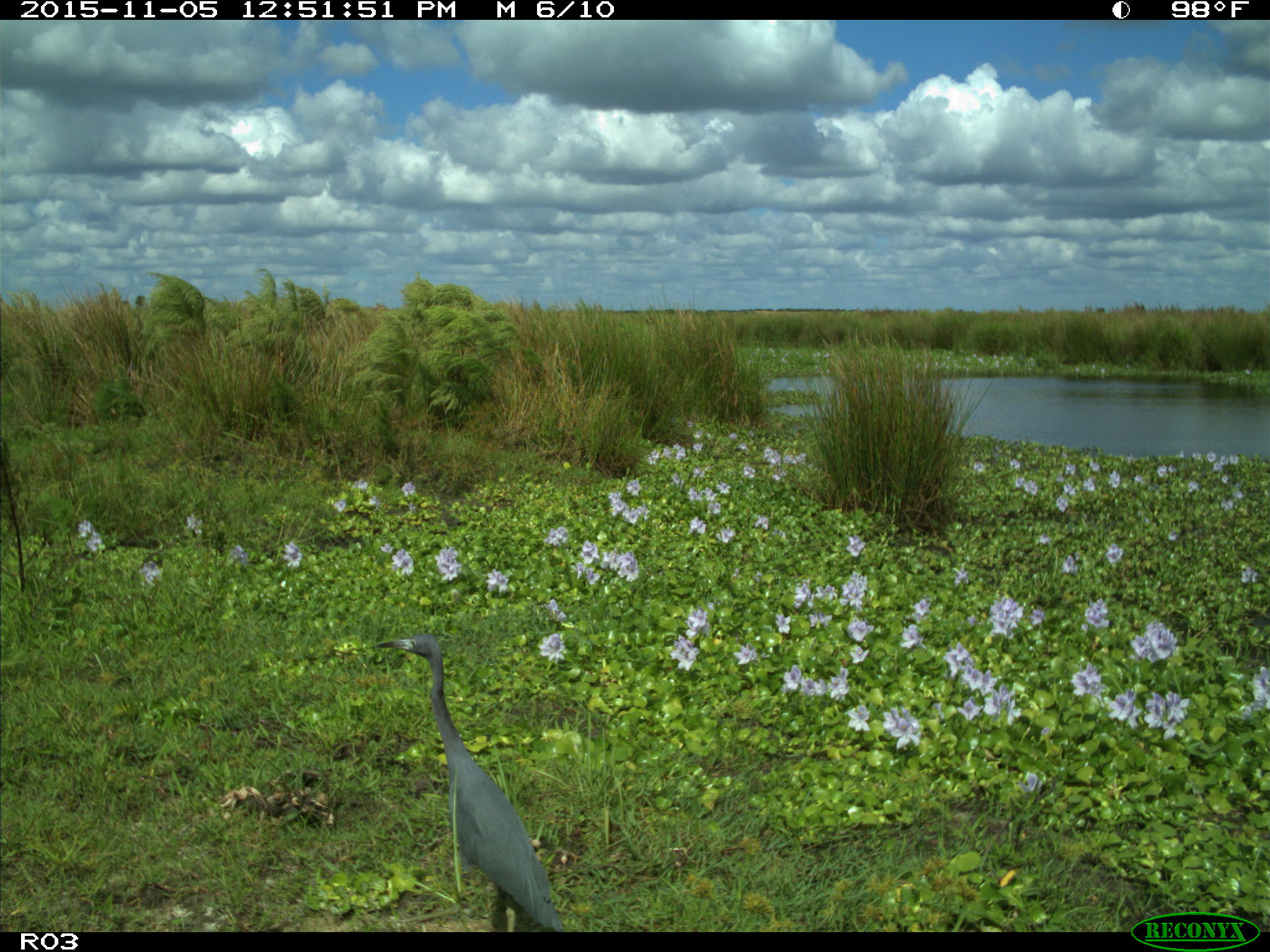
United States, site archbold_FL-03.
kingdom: Animalia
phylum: Chordata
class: Aves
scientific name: Aves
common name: birds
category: unidentified bird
Unidentified bird (birds) (Aves).